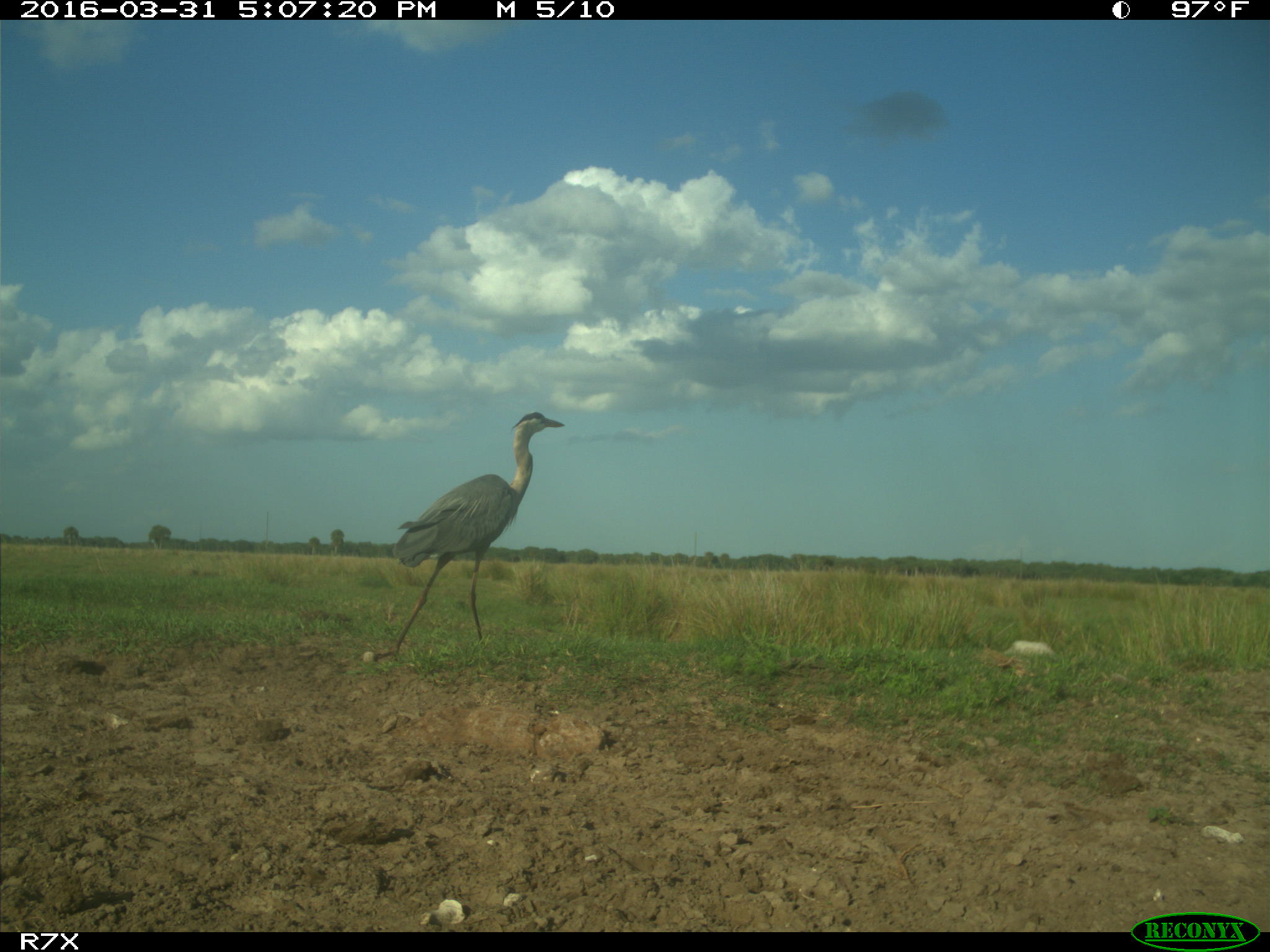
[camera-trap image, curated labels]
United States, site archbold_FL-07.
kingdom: Animalia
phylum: Chordata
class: Aves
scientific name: Aves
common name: birds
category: unidentified bird